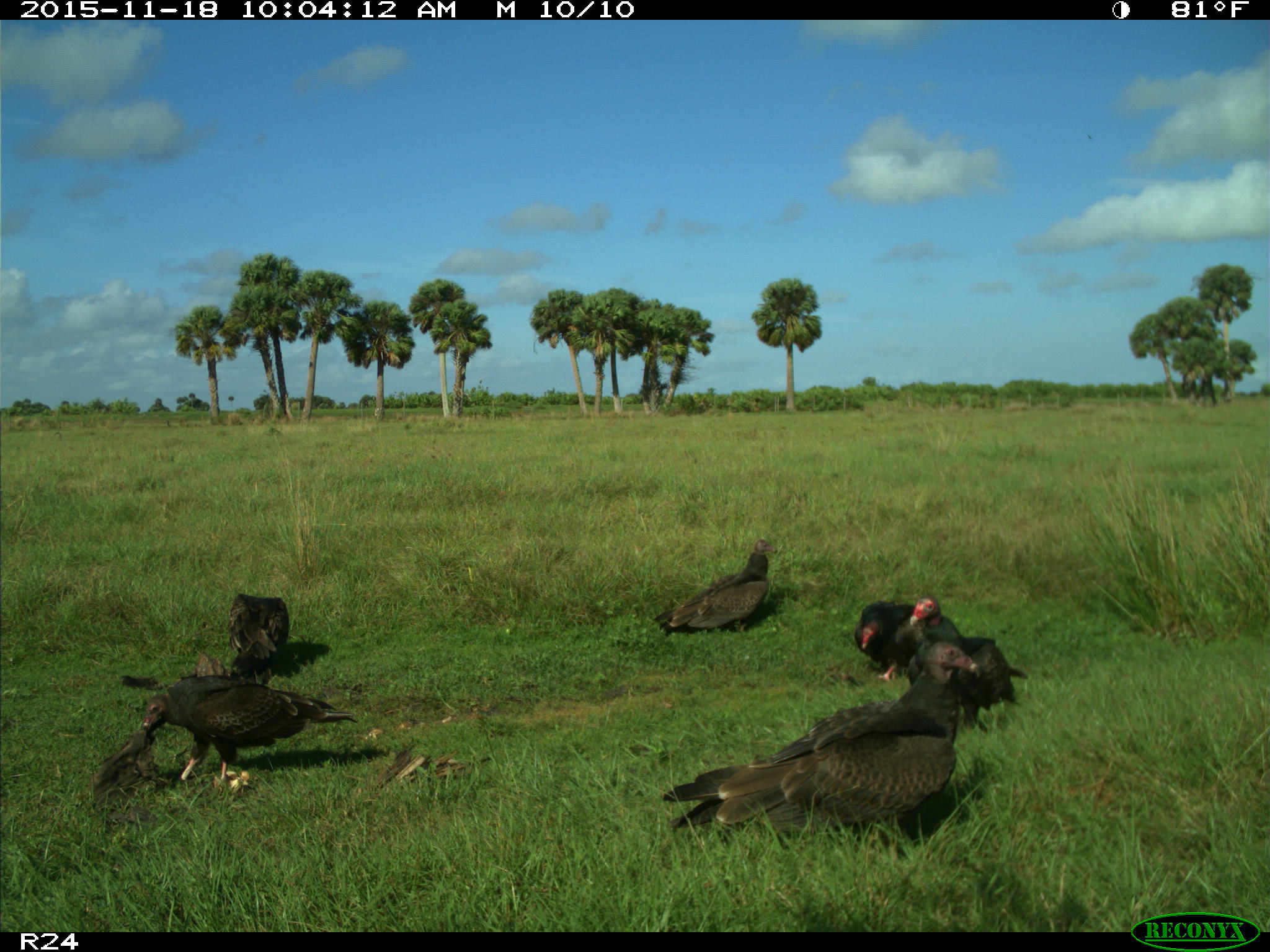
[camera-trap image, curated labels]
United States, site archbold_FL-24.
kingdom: Animalia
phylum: Chordata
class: Aves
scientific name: Aves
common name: birds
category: unidentified bird